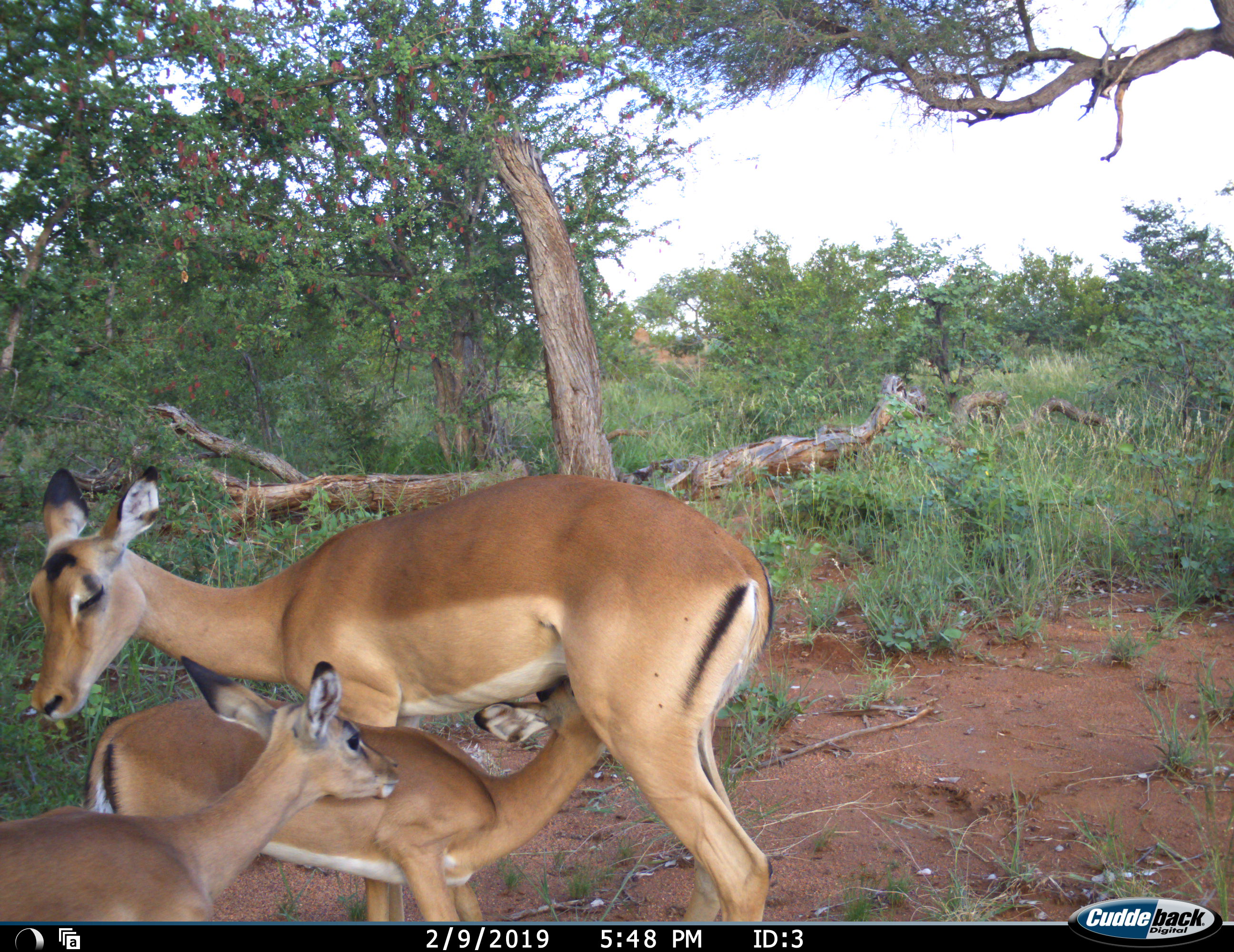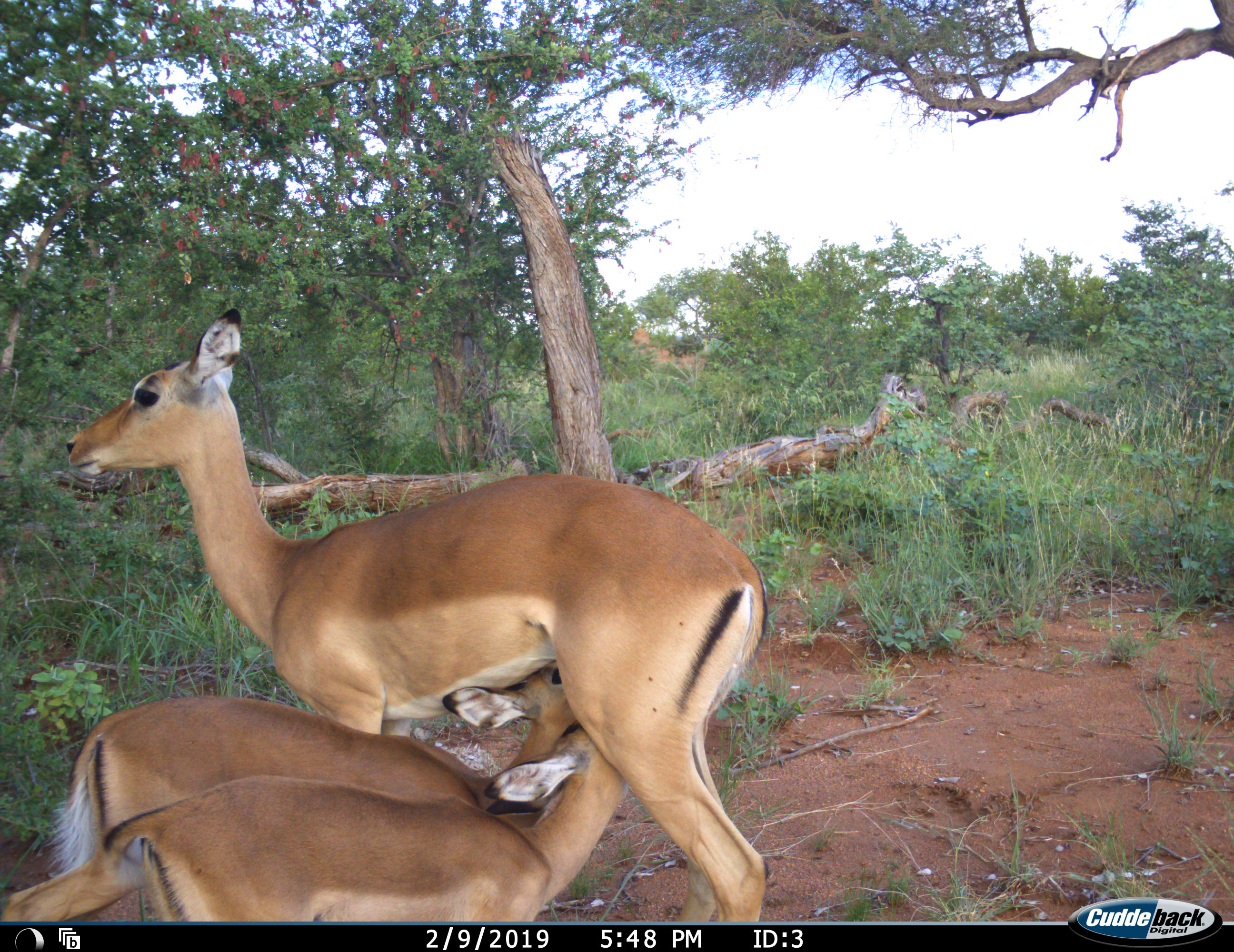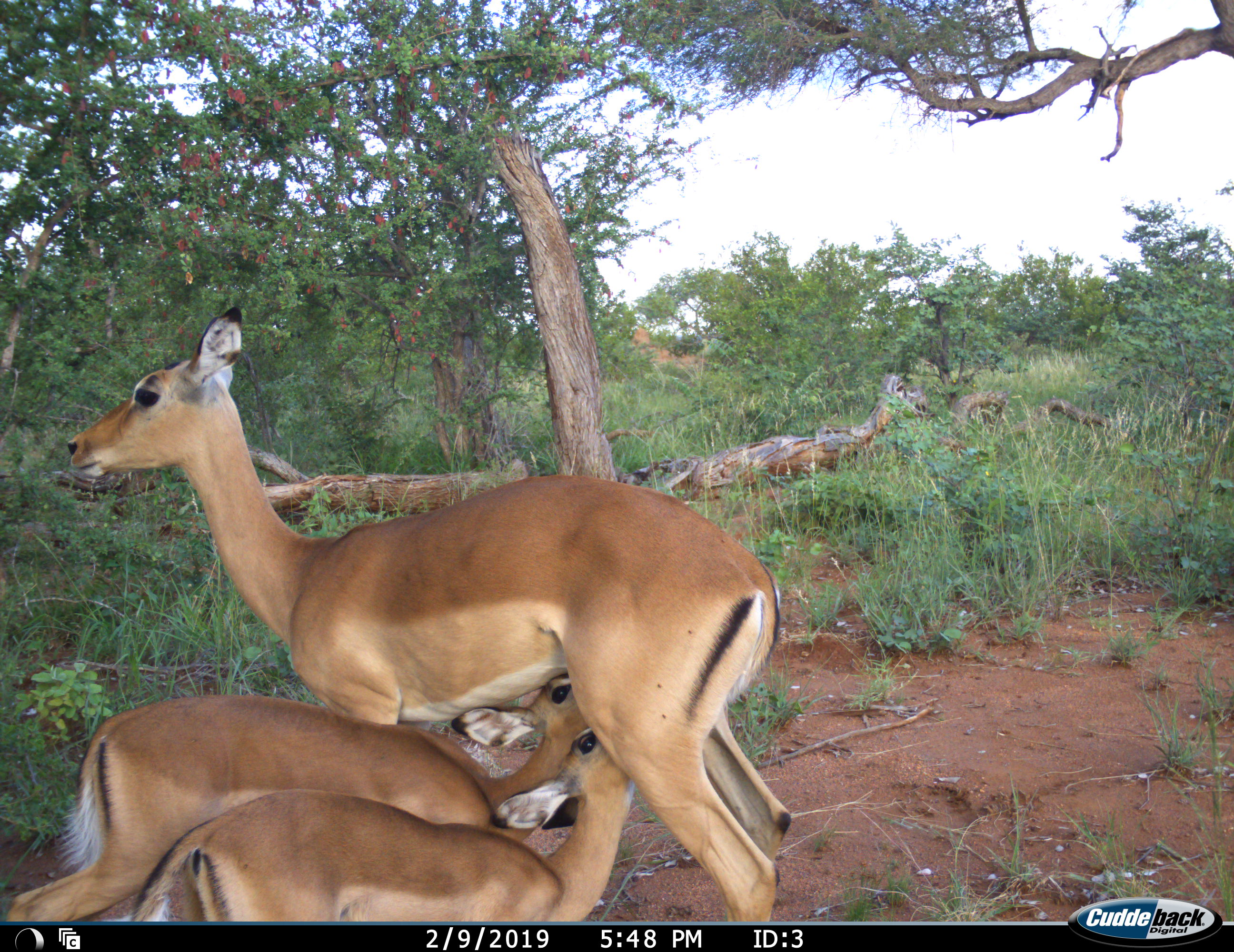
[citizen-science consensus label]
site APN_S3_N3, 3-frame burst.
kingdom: Animalia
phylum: Chordata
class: Mammalia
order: Artiodactyla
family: Bovidae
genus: Aepyceros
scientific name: Aepyceros melampus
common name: impala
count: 3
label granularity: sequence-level